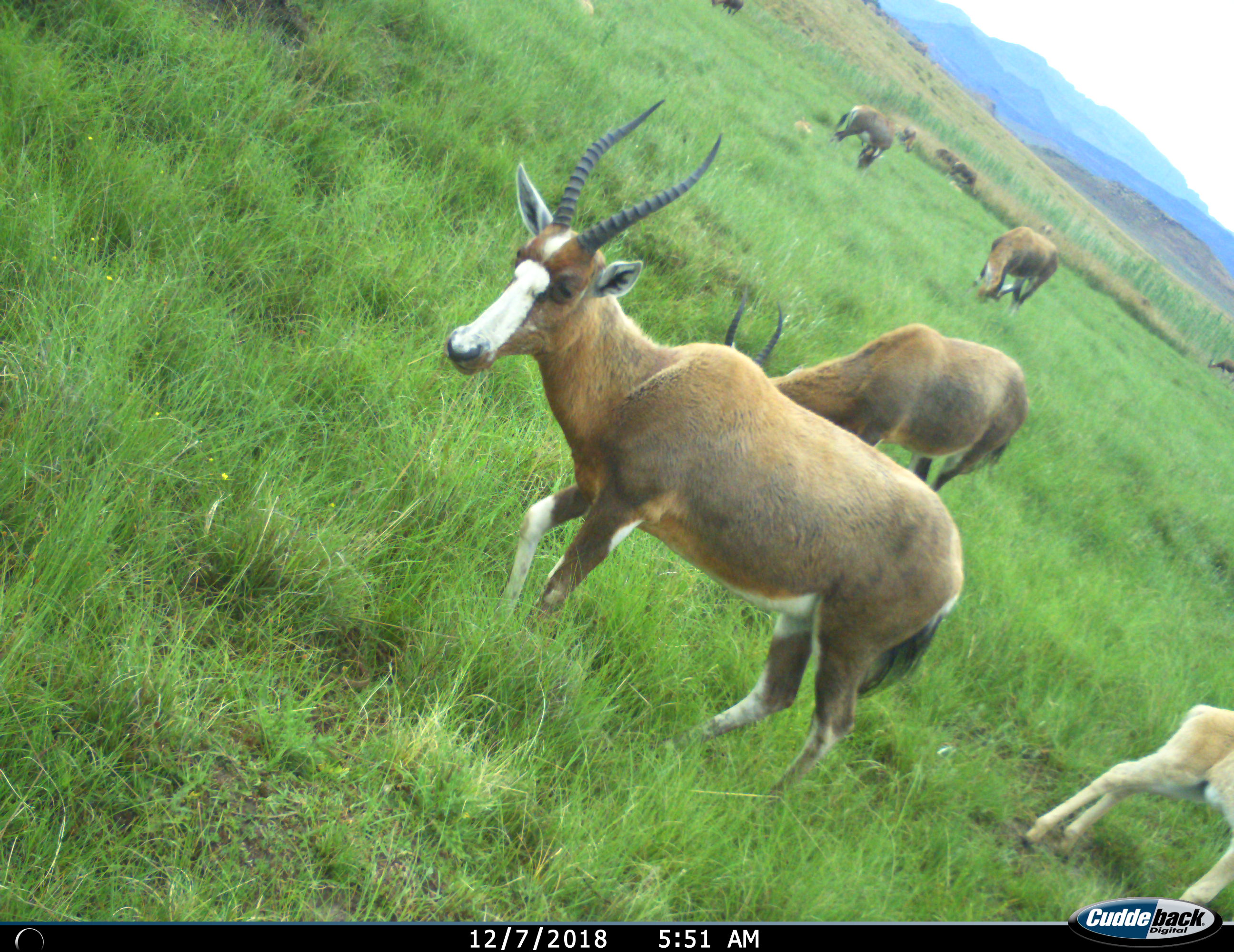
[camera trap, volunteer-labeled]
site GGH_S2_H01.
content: unidentified animal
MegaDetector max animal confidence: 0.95